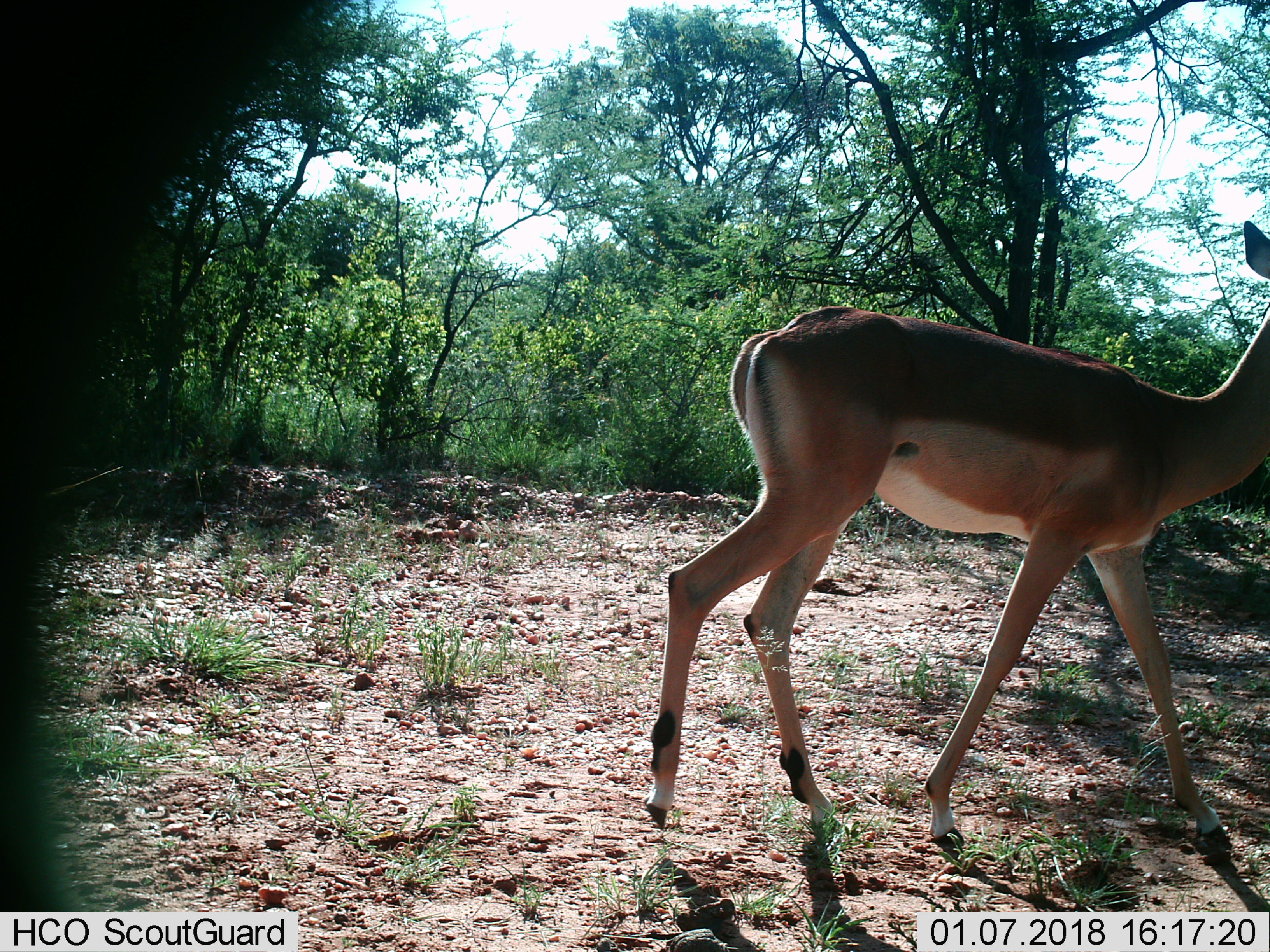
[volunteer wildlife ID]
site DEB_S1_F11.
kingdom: Animalia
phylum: Chordata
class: Mammalia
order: Artiodactyla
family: Bovidae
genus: Aepyceros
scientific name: Aepyceros melampus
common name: impala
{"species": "impala (Aepyceros melampus)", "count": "1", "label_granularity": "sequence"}